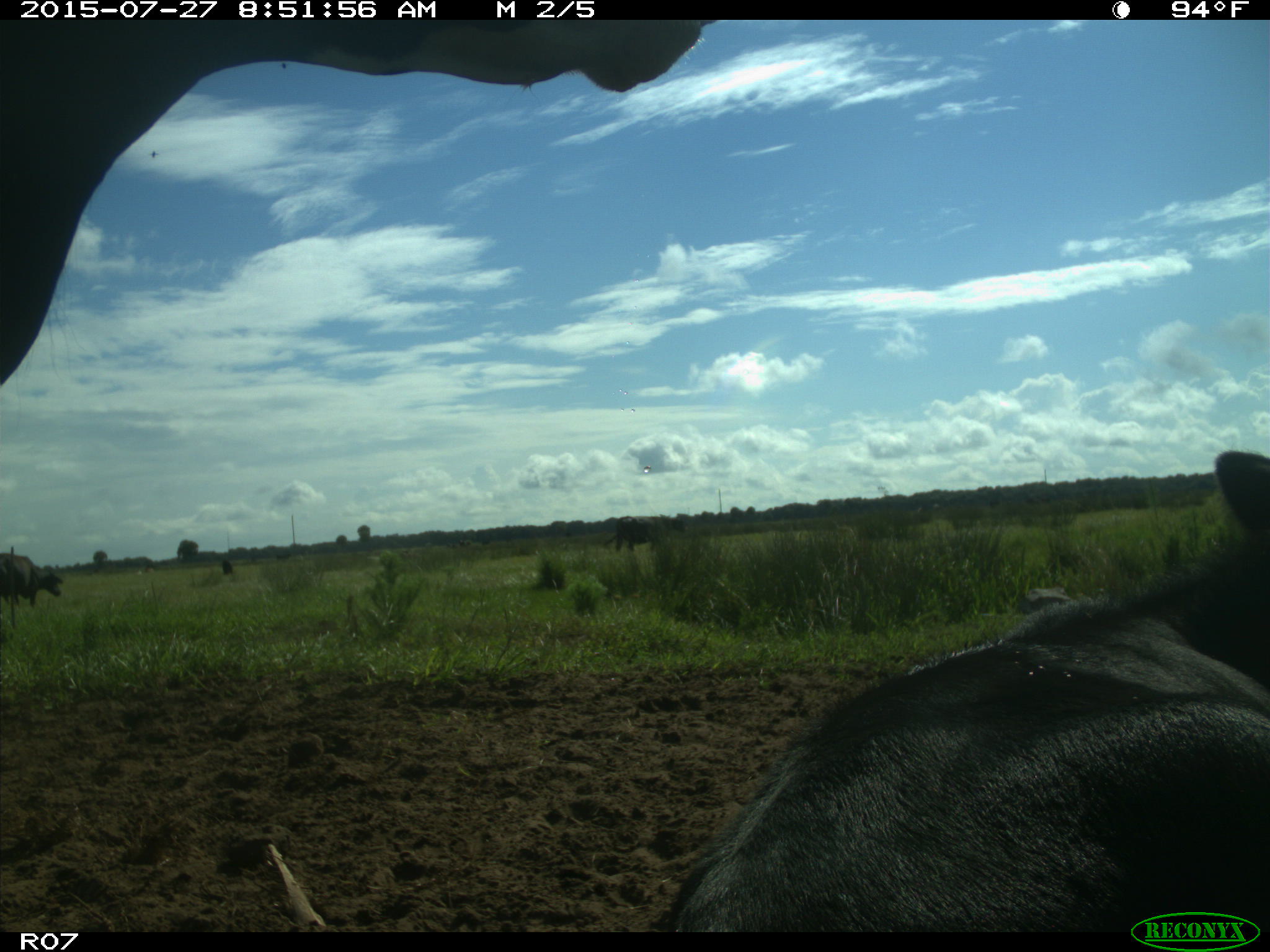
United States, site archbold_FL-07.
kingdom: Animalia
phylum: Chordata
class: Mammalia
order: Artiodactyla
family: Bovidae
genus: Bos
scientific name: Bos taurus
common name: domestic cow